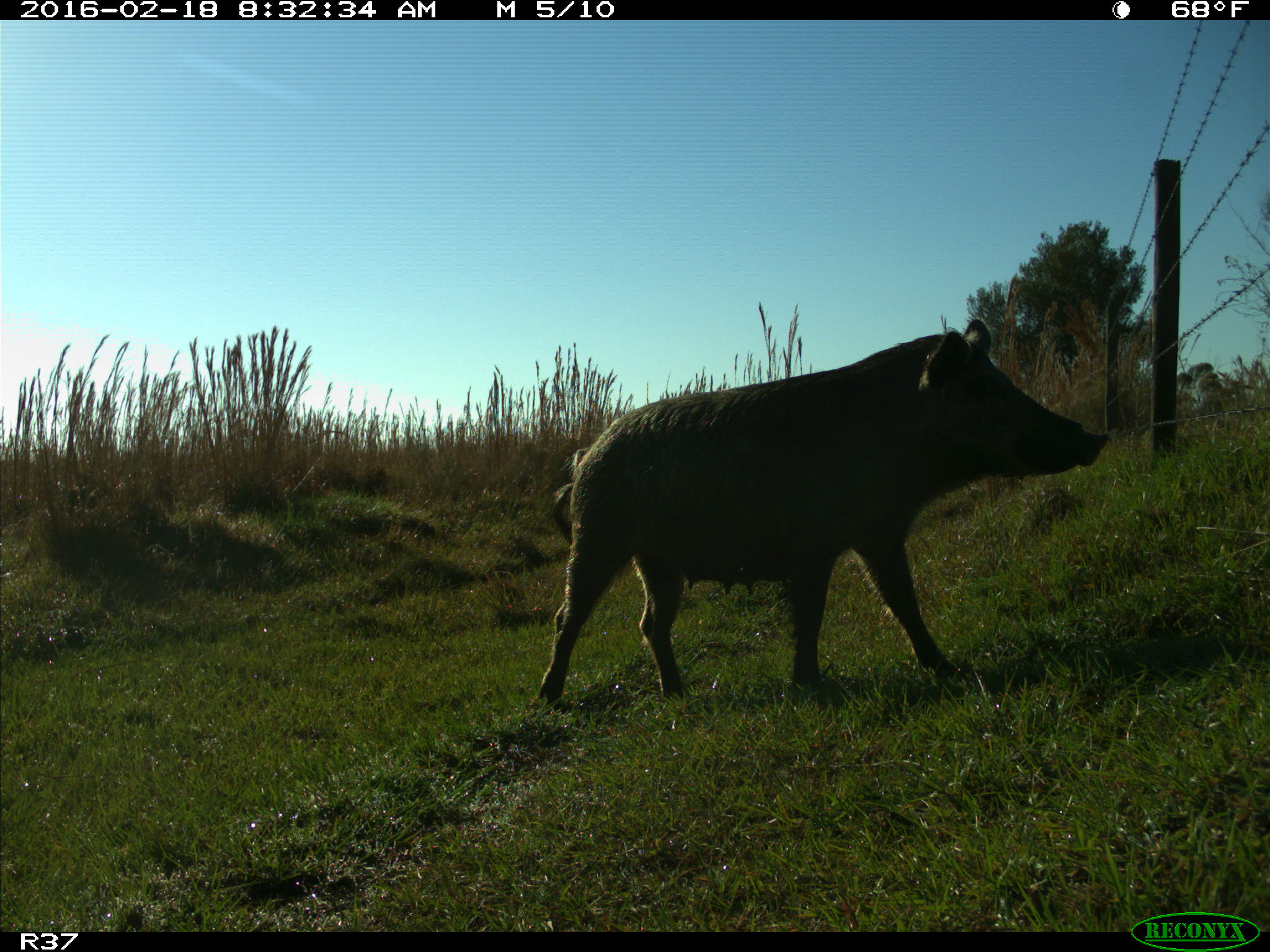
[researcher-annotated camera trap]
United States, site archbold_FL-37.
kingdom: Animalia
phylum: Chordata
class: Mammalia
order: Artiodactyla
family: Suidae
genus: Sus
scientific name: Sus scrofa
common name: wild boar